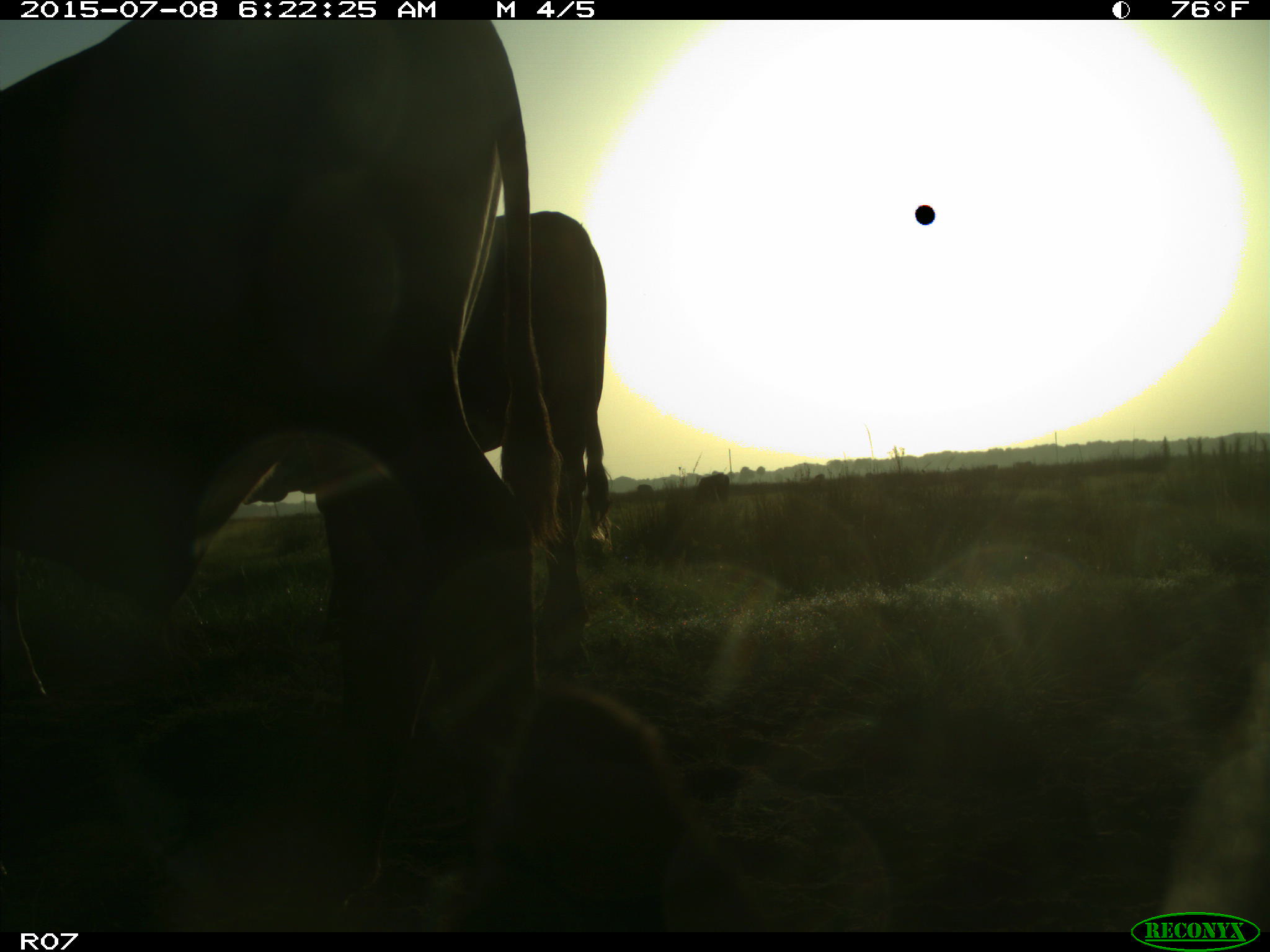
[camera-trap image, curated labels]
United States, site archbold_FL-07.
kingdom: Animalia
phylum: Chordata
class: Mammalia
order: Artiodactyla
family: Bovidae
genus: Bos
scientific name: Bos taurus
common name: domestic cow